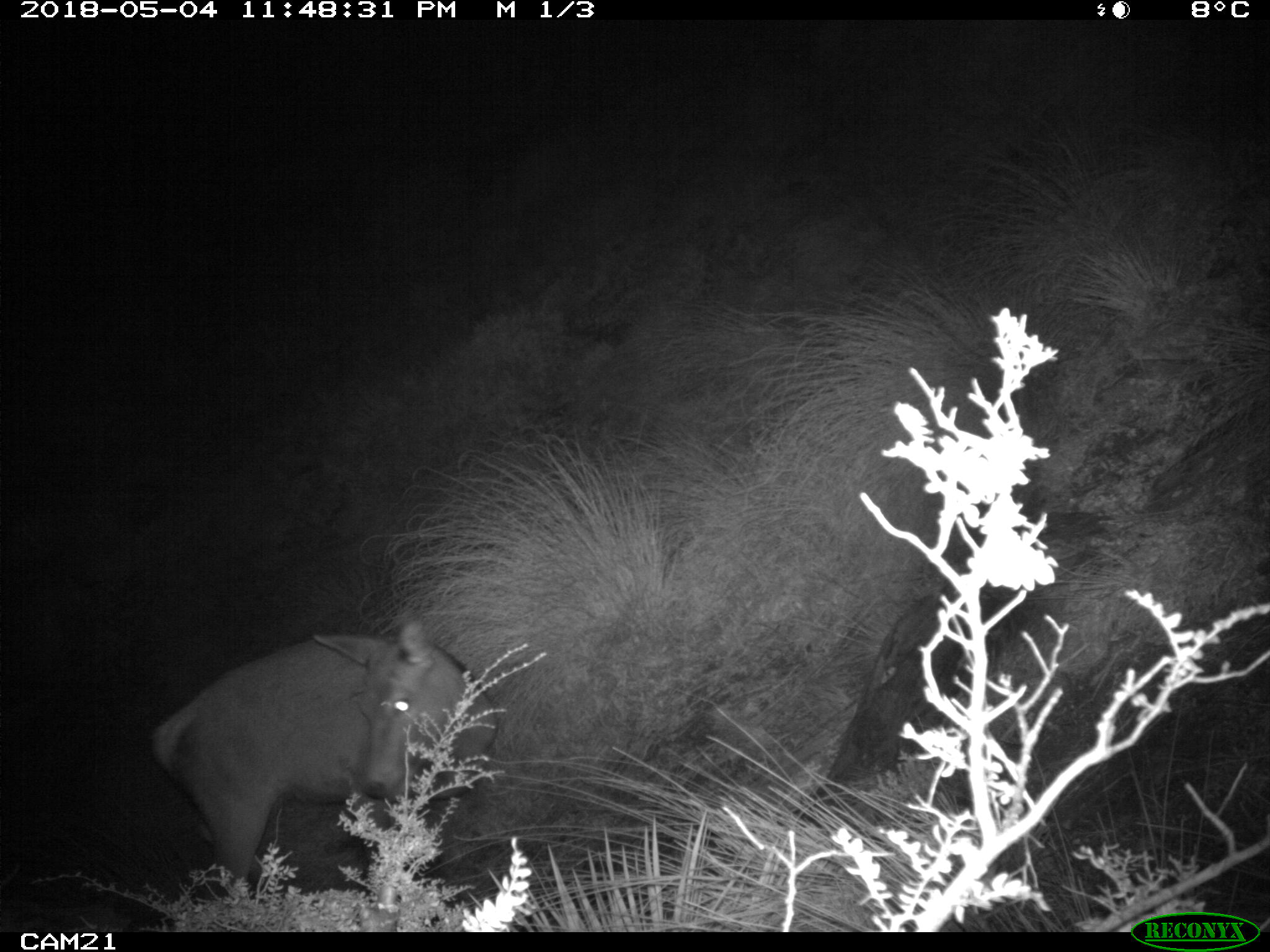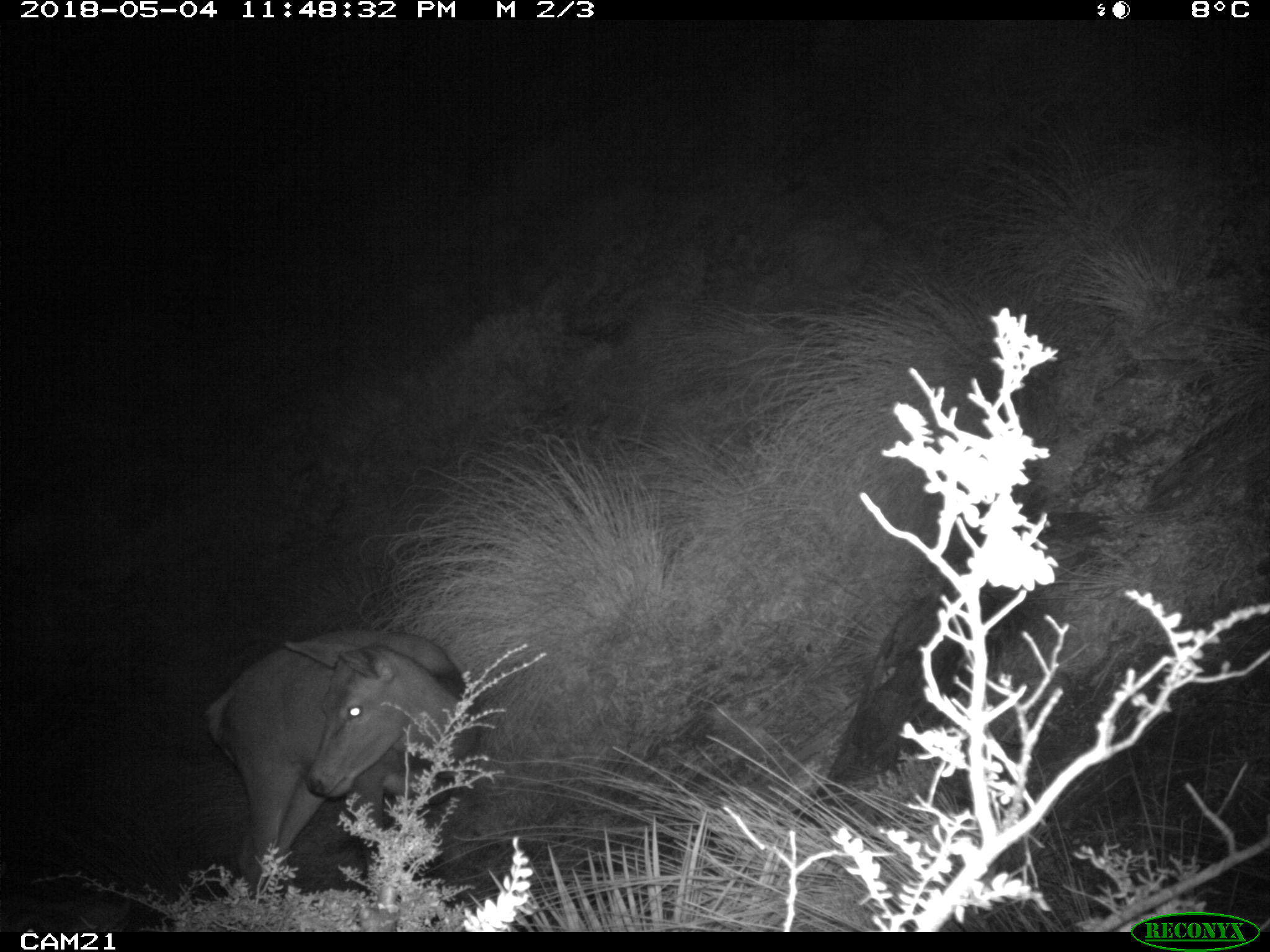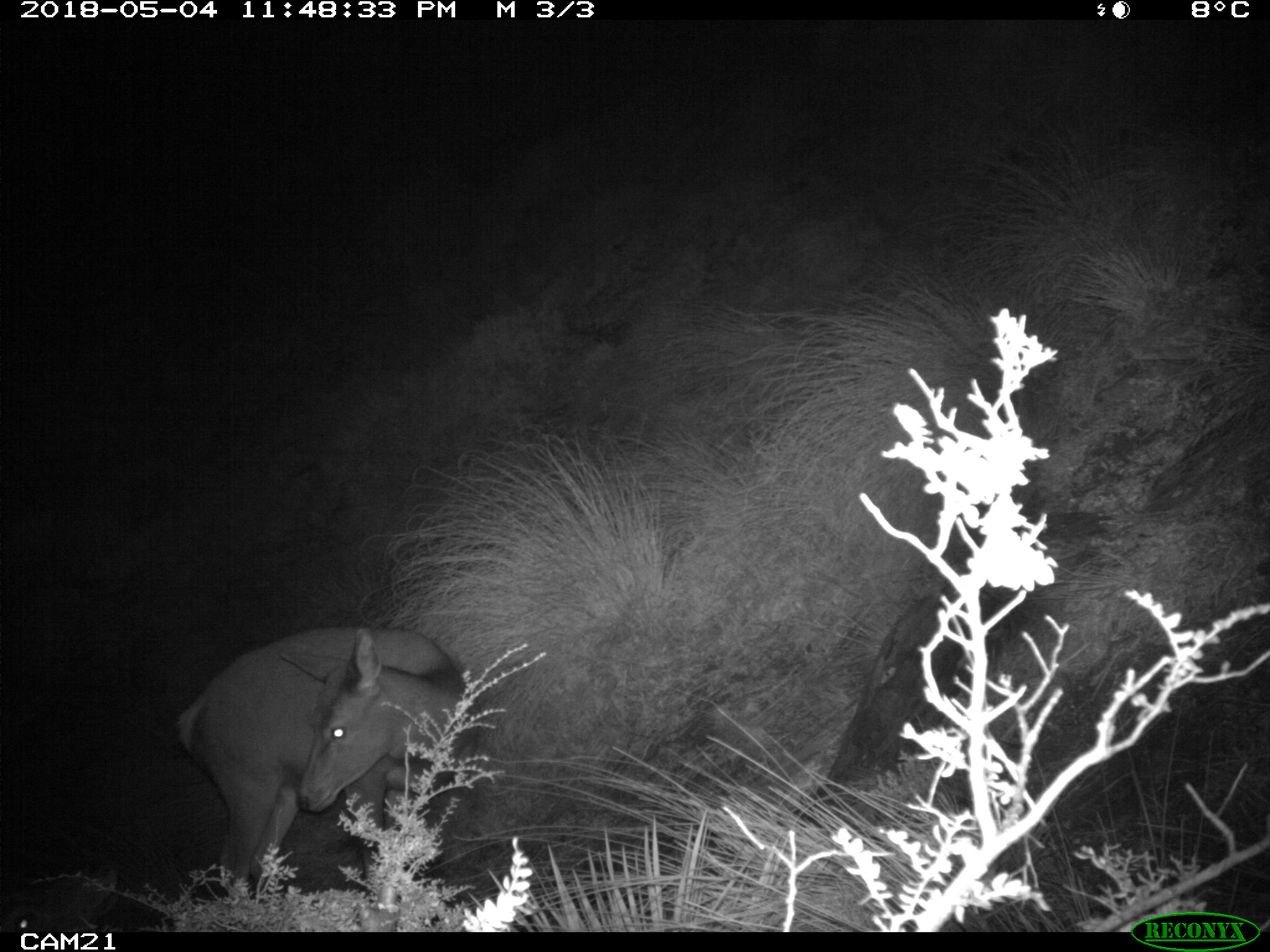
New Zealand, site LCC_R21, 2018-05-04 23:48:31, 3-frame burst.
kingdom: Animalia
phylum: Chordata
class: Mammalia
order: Artiodactyla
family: Cervidae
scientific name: Cervidae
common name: deer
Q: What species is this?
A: Deer (Cervidae).